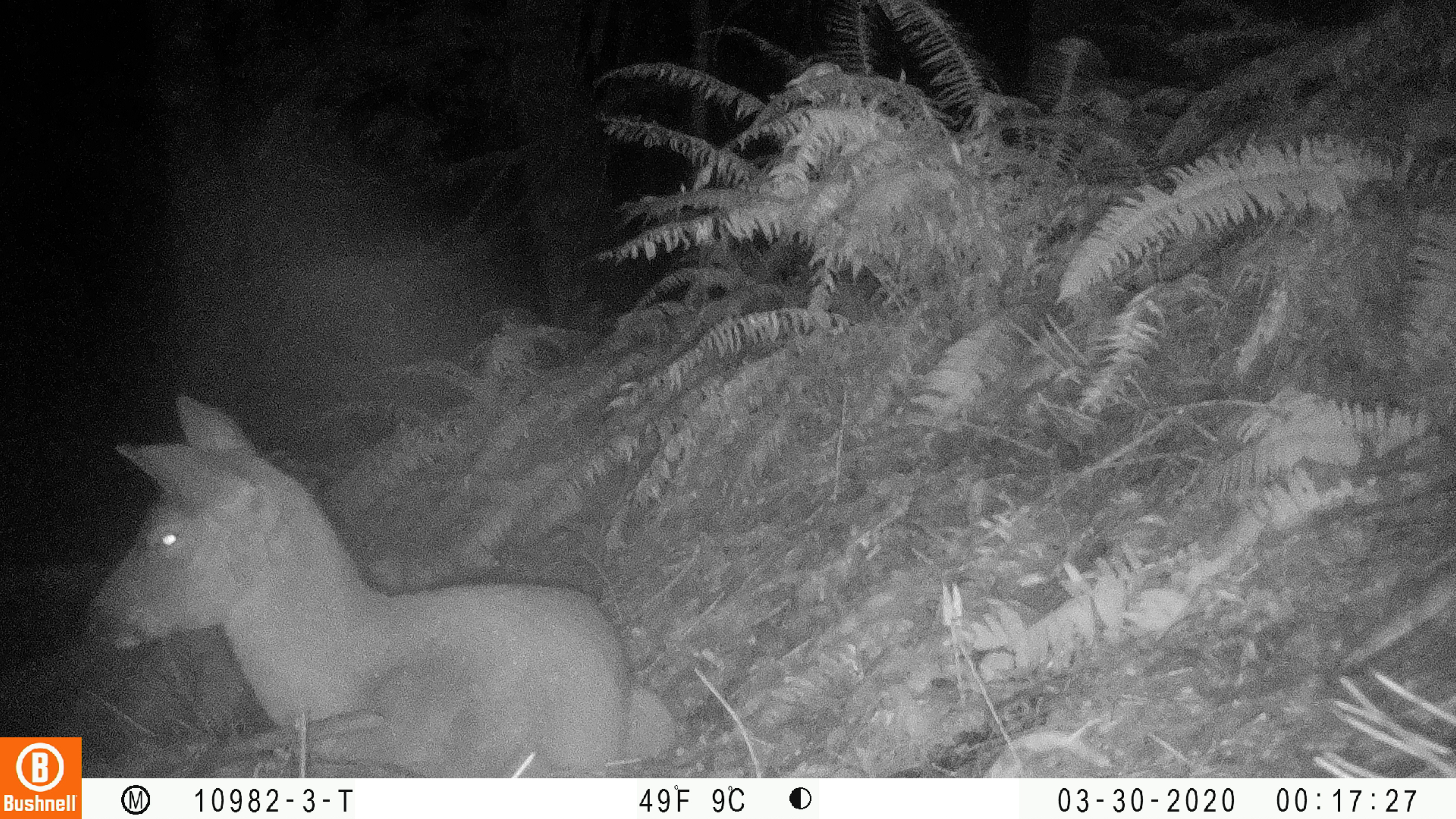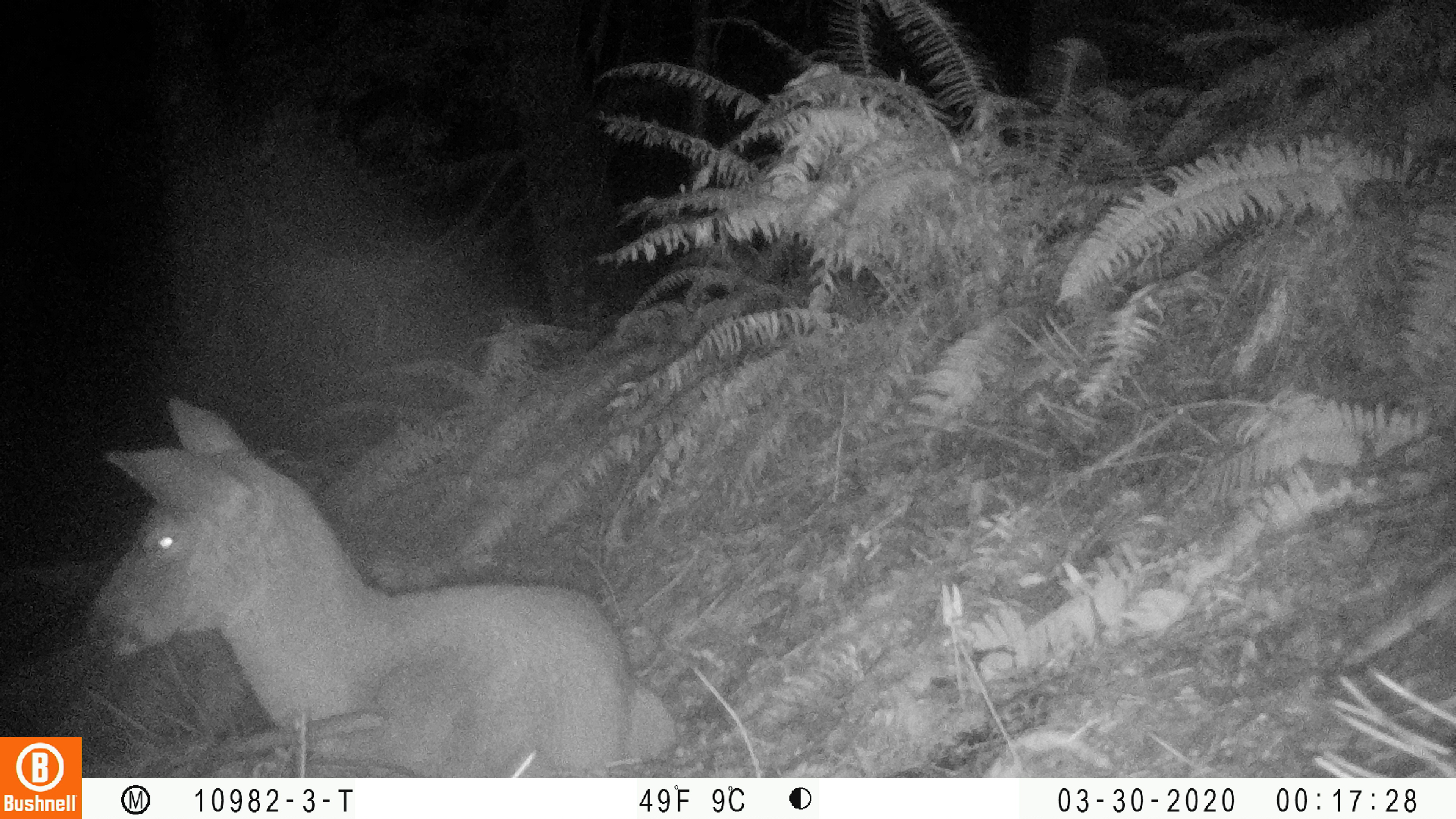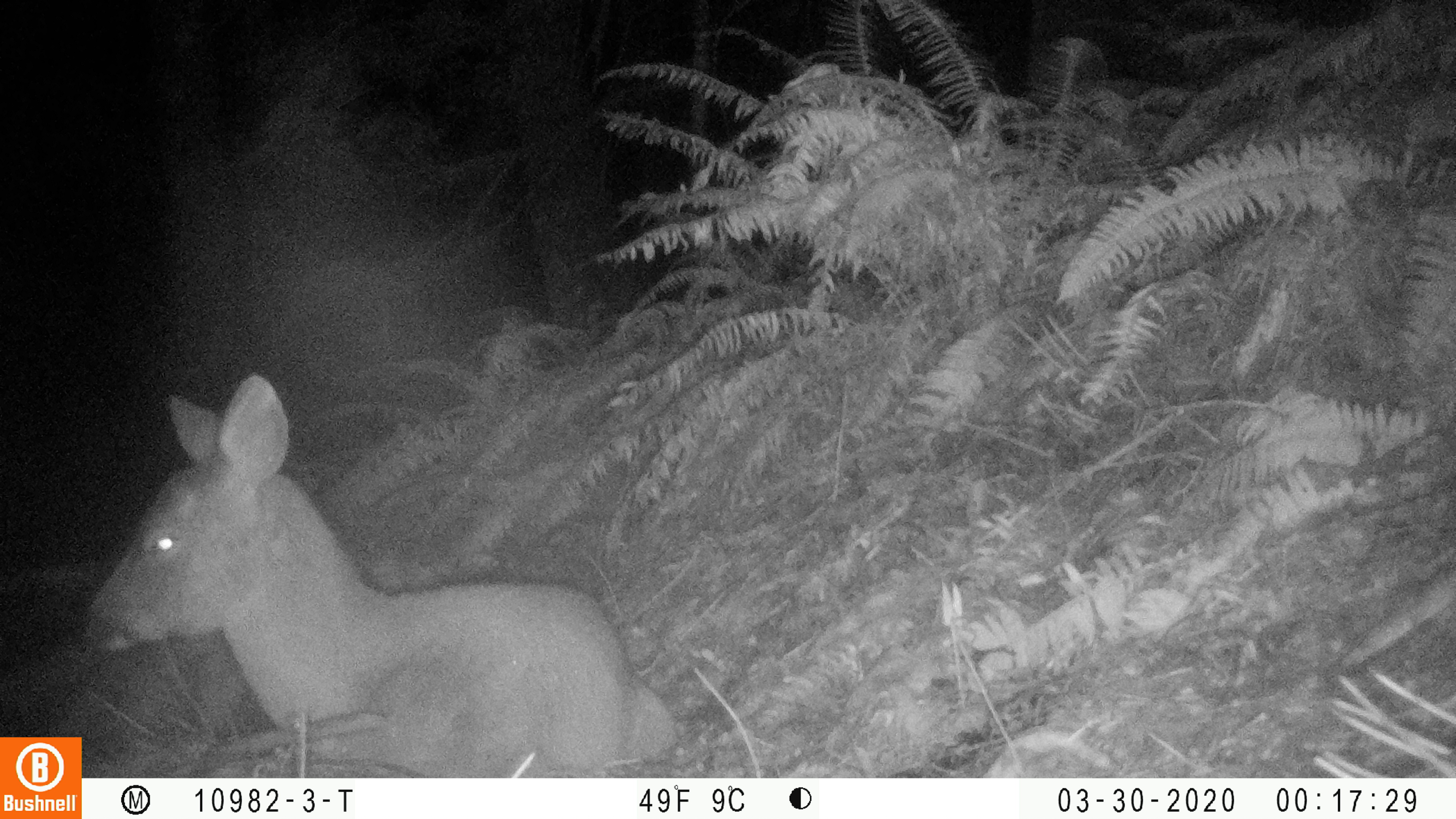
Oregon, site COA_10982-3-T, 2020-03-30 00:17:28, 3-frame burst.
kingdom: Animalia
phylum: Chordata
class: Mammalia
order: Artiodactyla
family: Cervidae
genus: Odocoileus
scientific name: Odocoileus hemionus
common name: black-tailed deer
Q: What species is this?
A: Black-tailed deer (Odocoileus hemionus).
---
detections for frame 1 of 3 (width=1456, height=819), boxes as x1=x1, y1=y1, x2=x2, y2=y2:
black-tailed deer: x1=74, y1=380, x2=677, y2=732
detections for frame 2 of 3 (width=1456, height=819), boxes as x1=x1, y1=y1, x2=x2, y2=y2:
black-tailed deer: x1=82, y1=380, x2=681, y2=770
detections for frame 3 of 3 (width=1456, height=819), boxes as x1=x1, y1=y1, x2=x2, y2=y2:
black-tailed deer: x1=84, y1=368, x2=685, y2=770